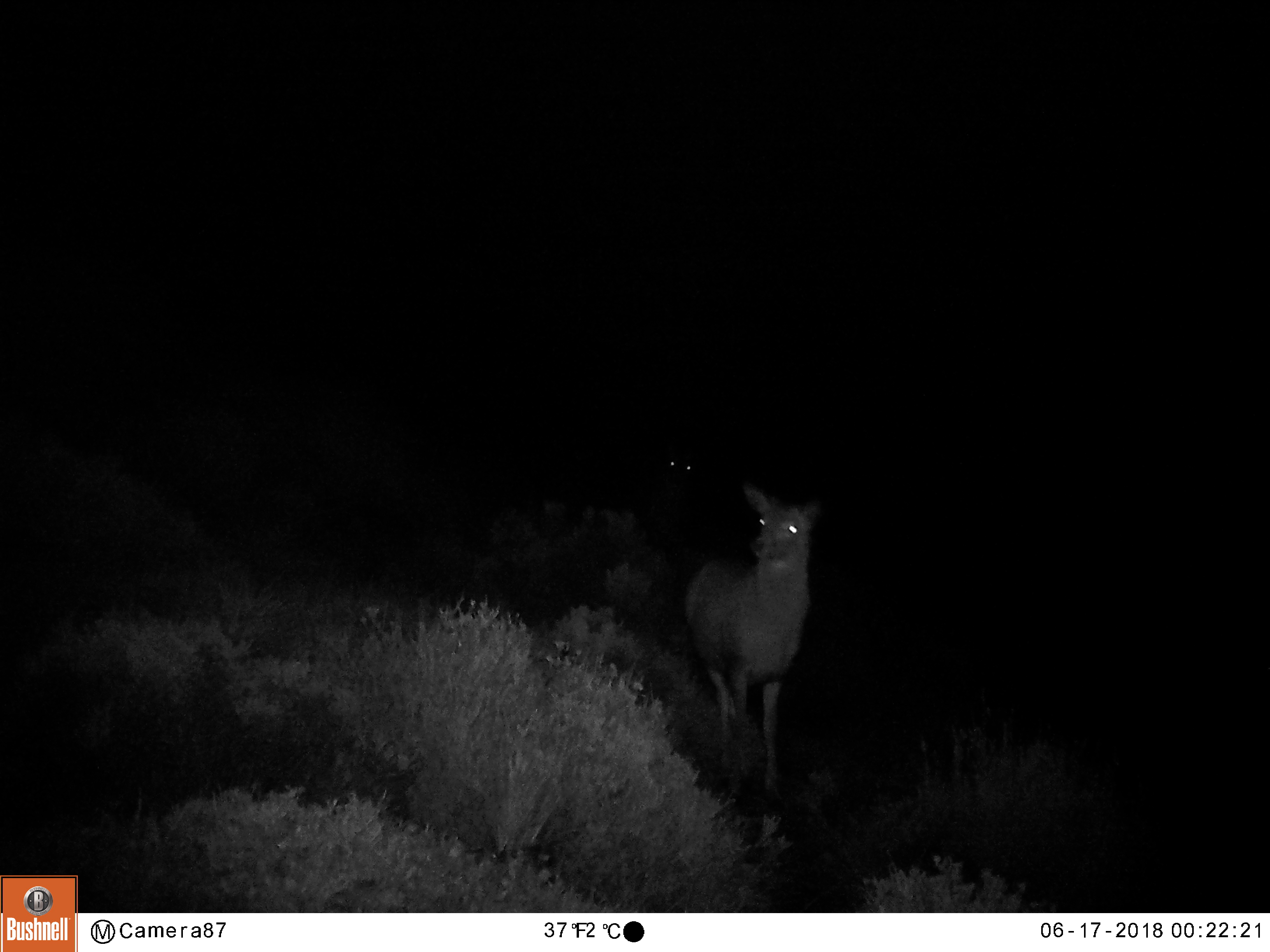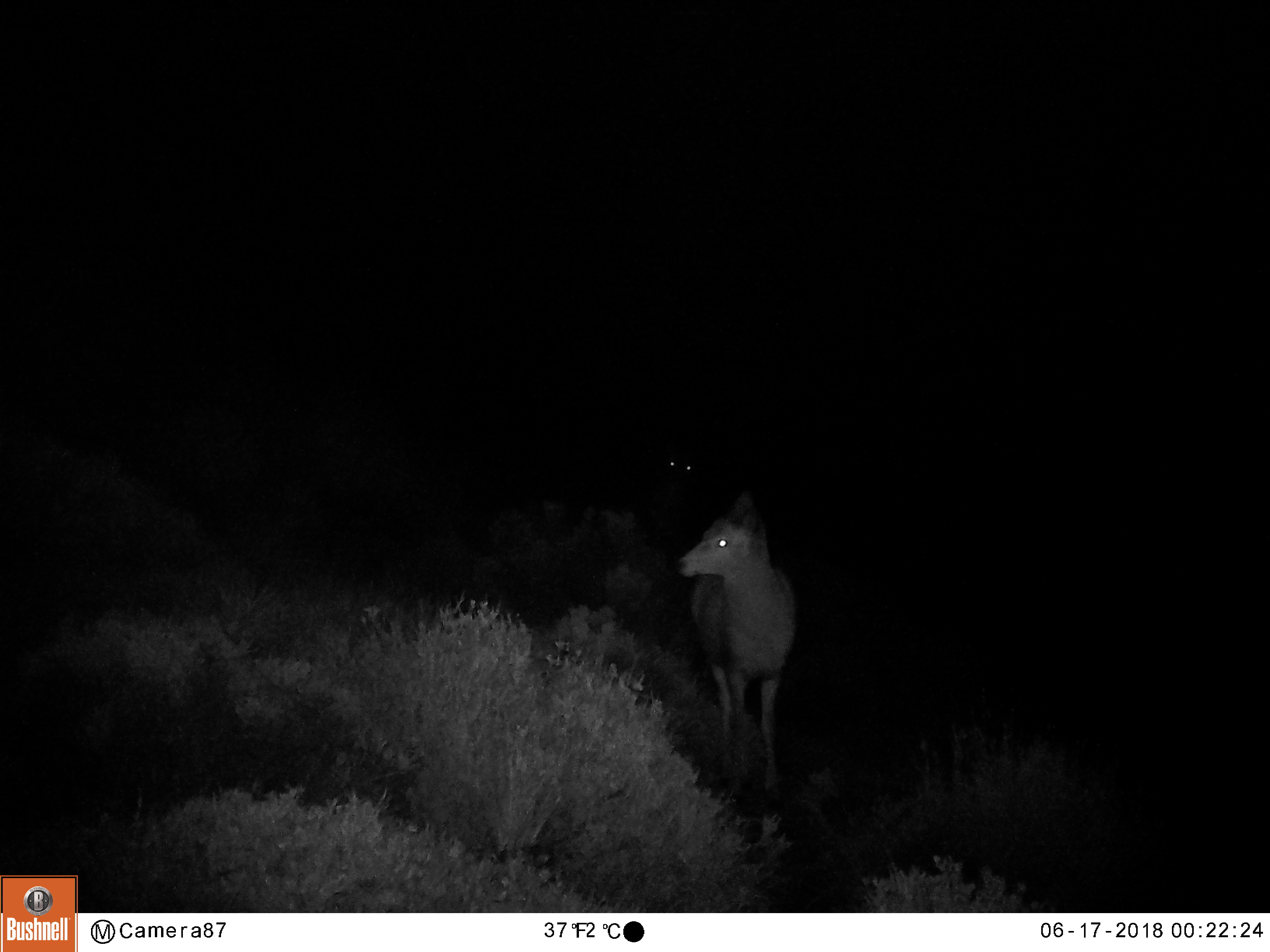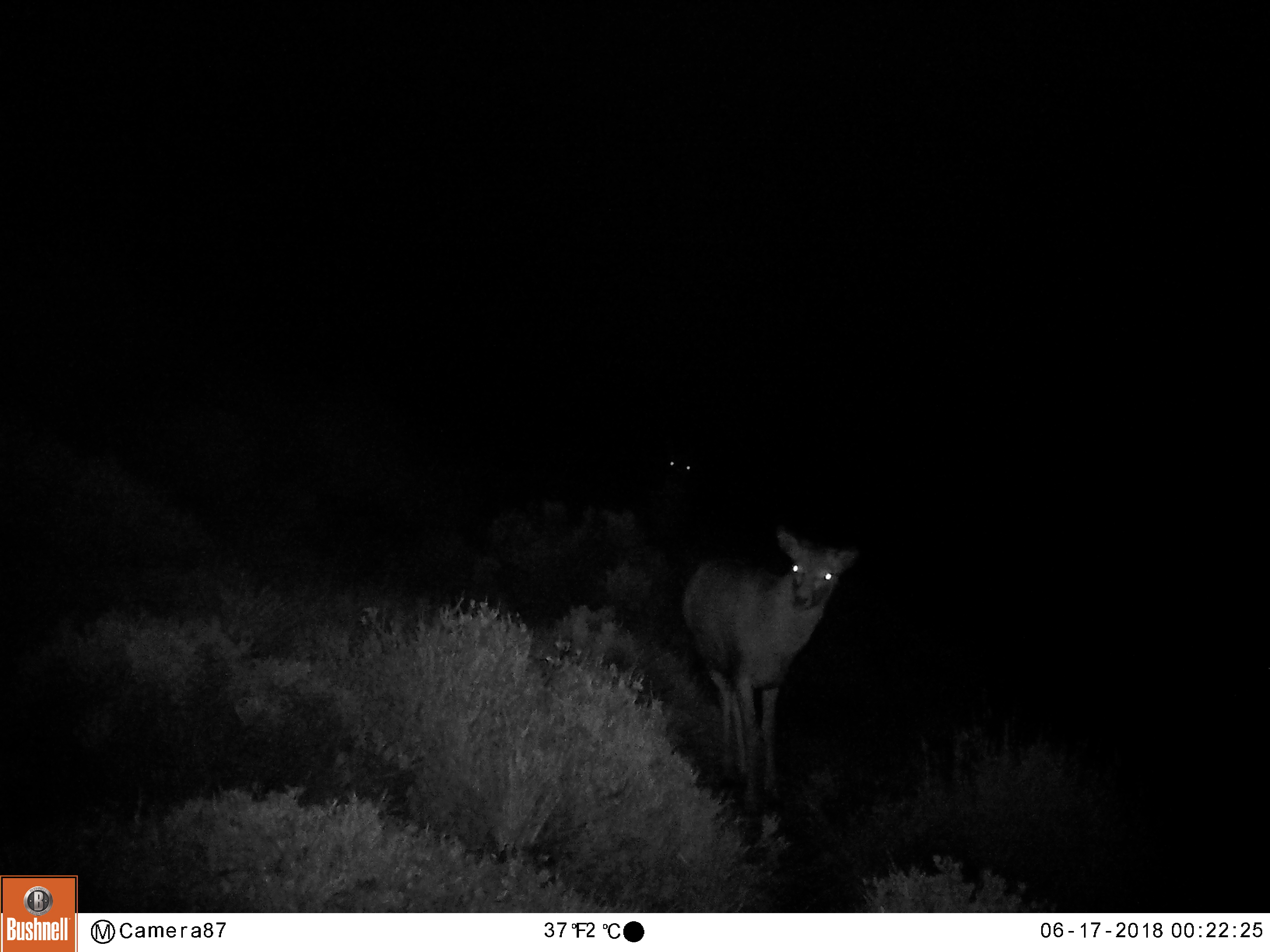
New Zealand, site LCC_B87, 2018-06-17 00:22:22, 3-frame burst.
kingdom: Animalia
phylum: Chordata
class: Mammalia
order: Artiodactyla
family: Cervidae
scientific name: Cervidae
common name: deer